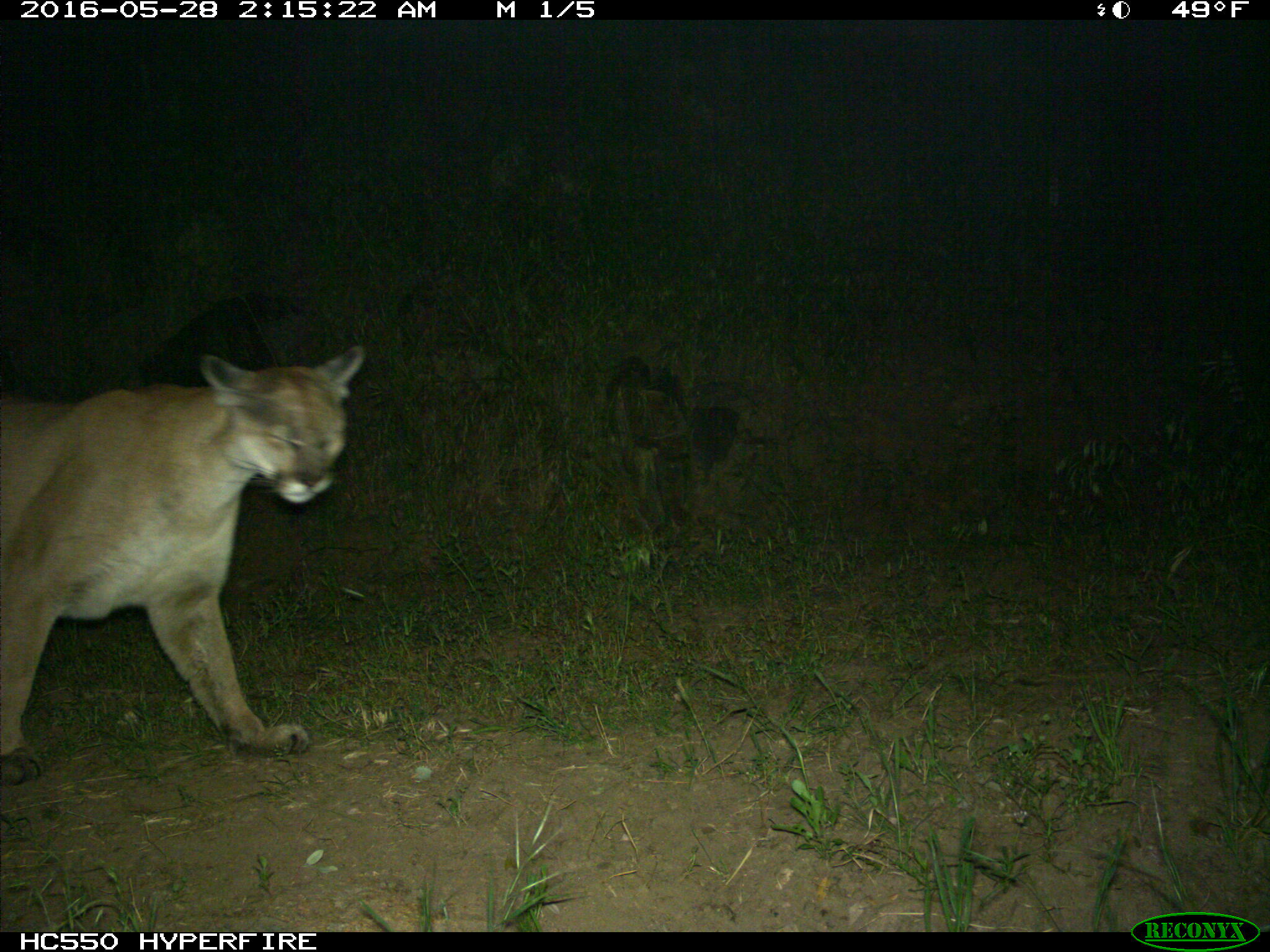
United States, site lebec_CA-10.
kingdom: Animalia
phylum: Chordata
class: Mammalia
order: Carnivora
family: Felidae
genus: Puma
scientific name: Puma concolor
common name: mountain lion